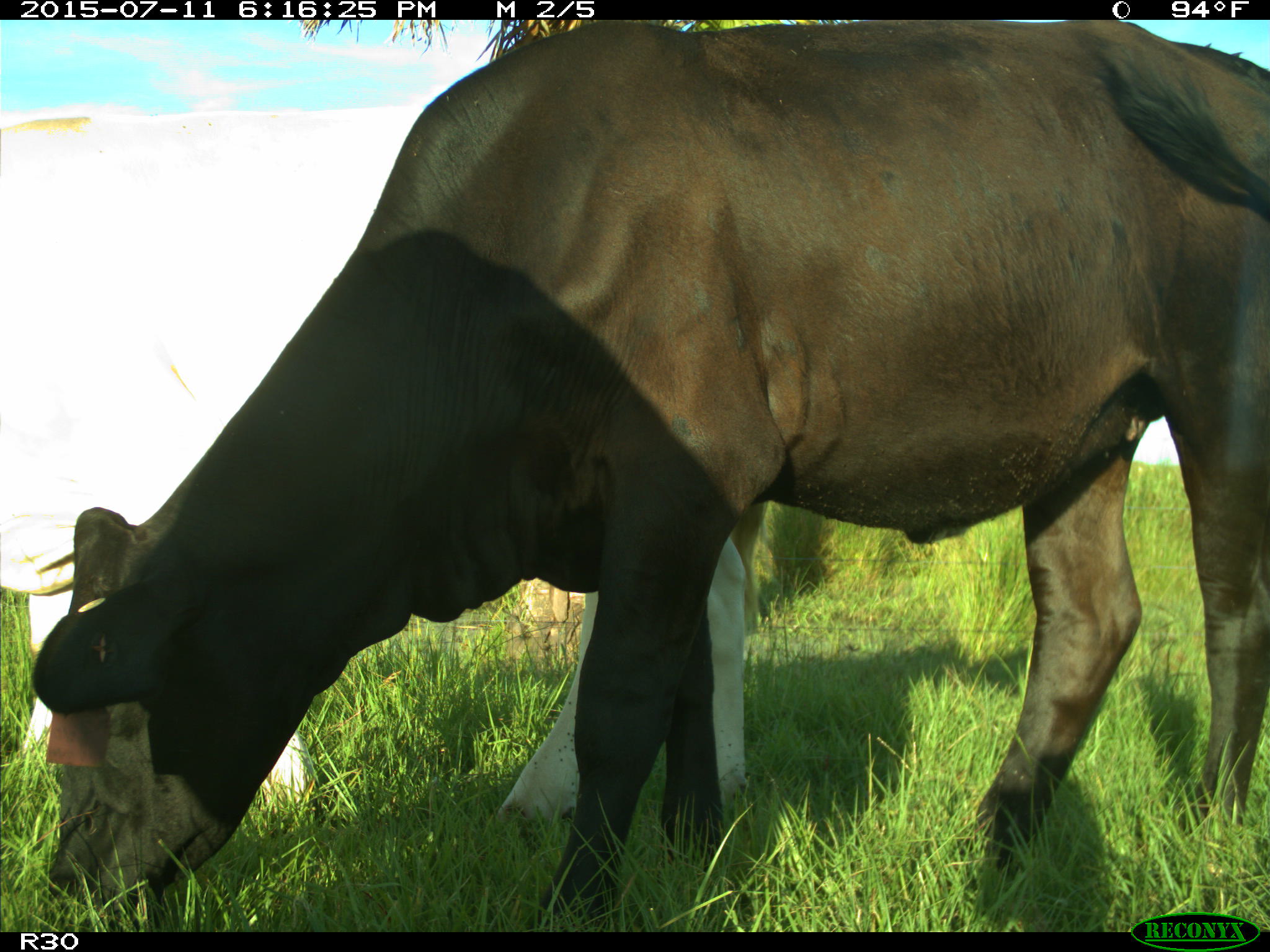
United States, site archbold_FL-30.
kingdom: Animalia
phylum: Chordata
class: Mammalia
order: Artiodactyla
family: Bovidae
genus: Bos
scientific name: Bos taurus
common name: domestic cow